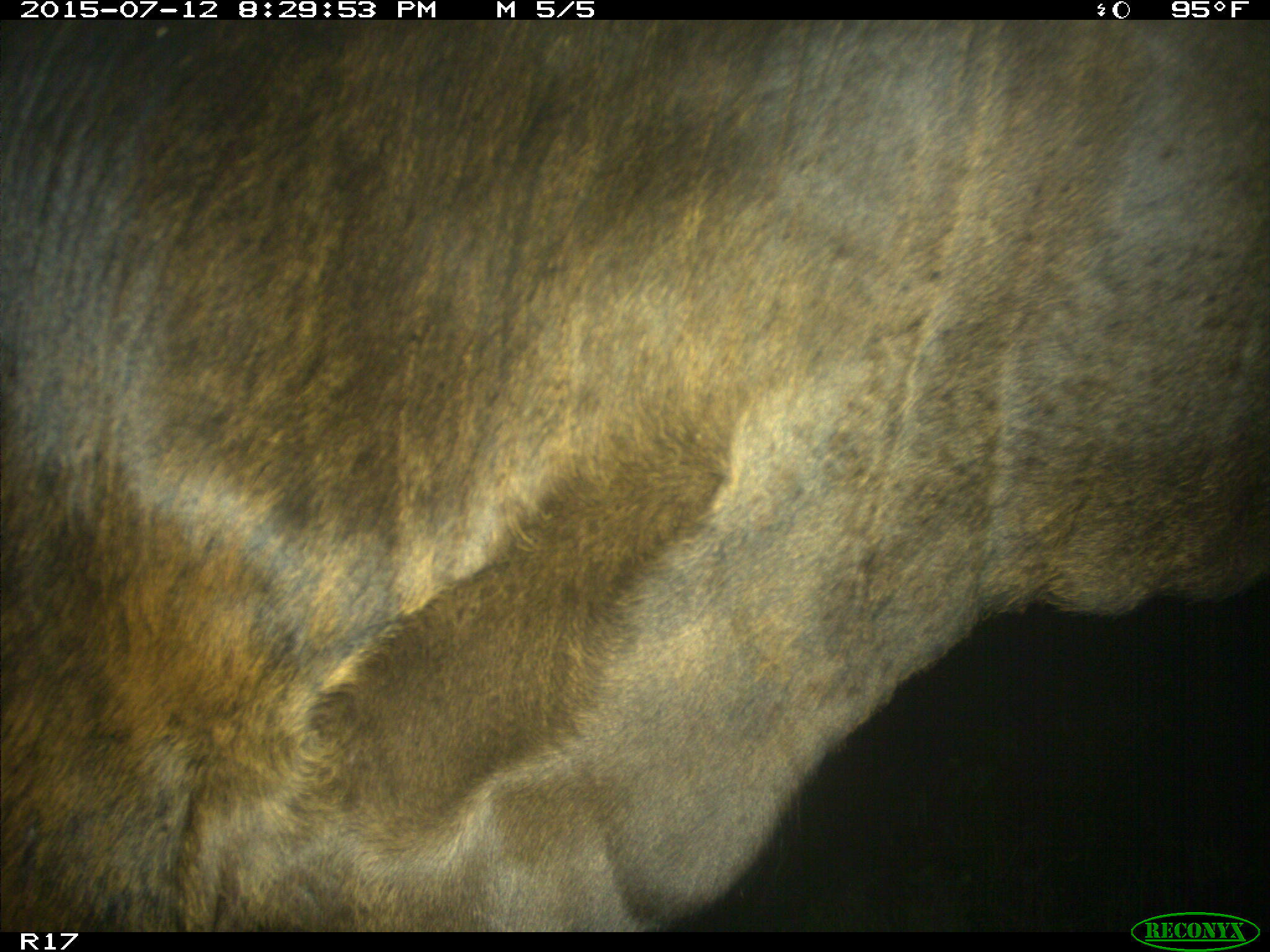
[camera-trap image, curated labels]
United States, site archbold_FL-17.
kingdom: Animalia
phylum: Chordata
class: Mammalia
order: Artiodactyla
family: Bovidae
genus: Bos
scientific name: Bos taurus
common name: domestic cow